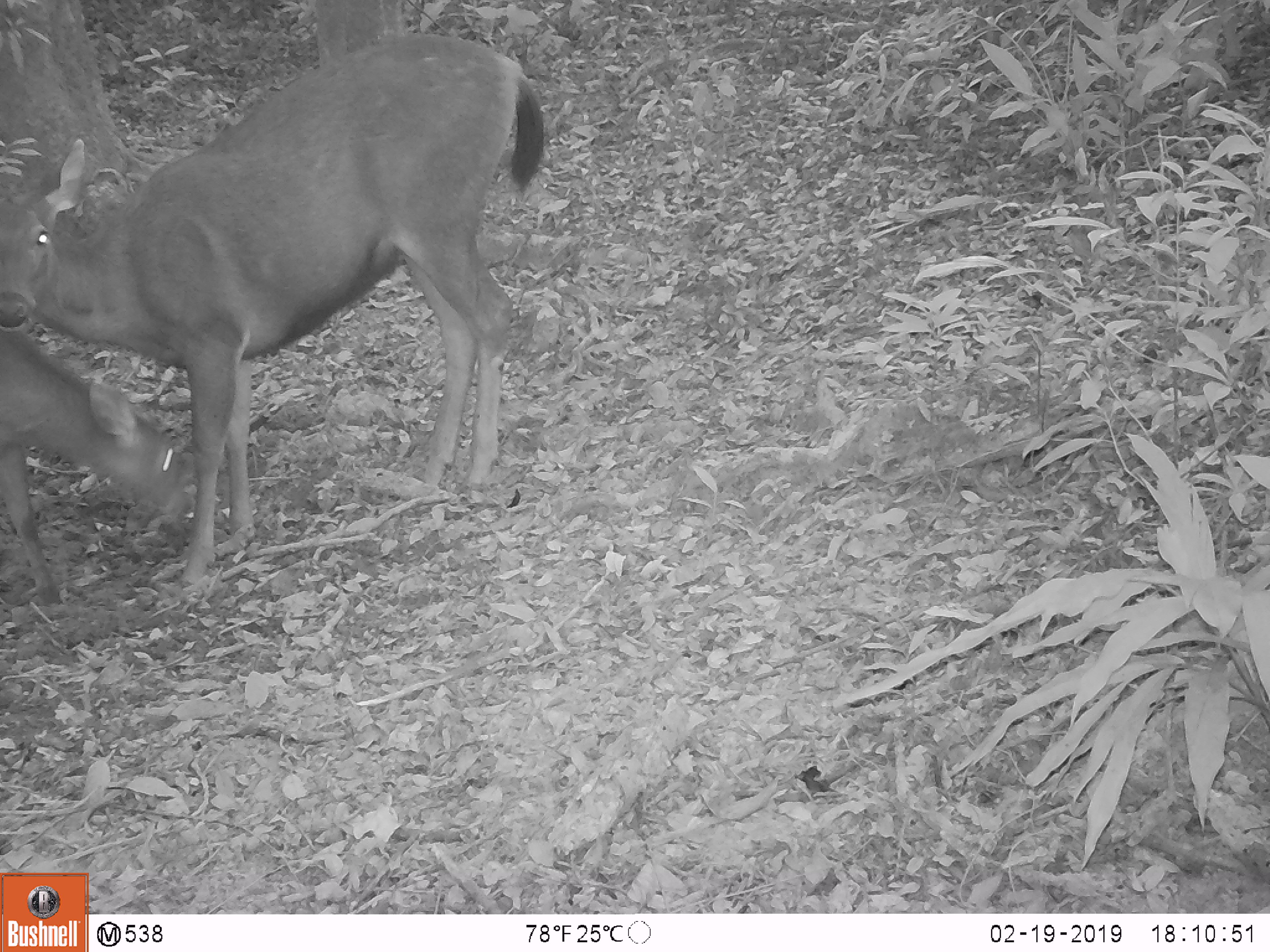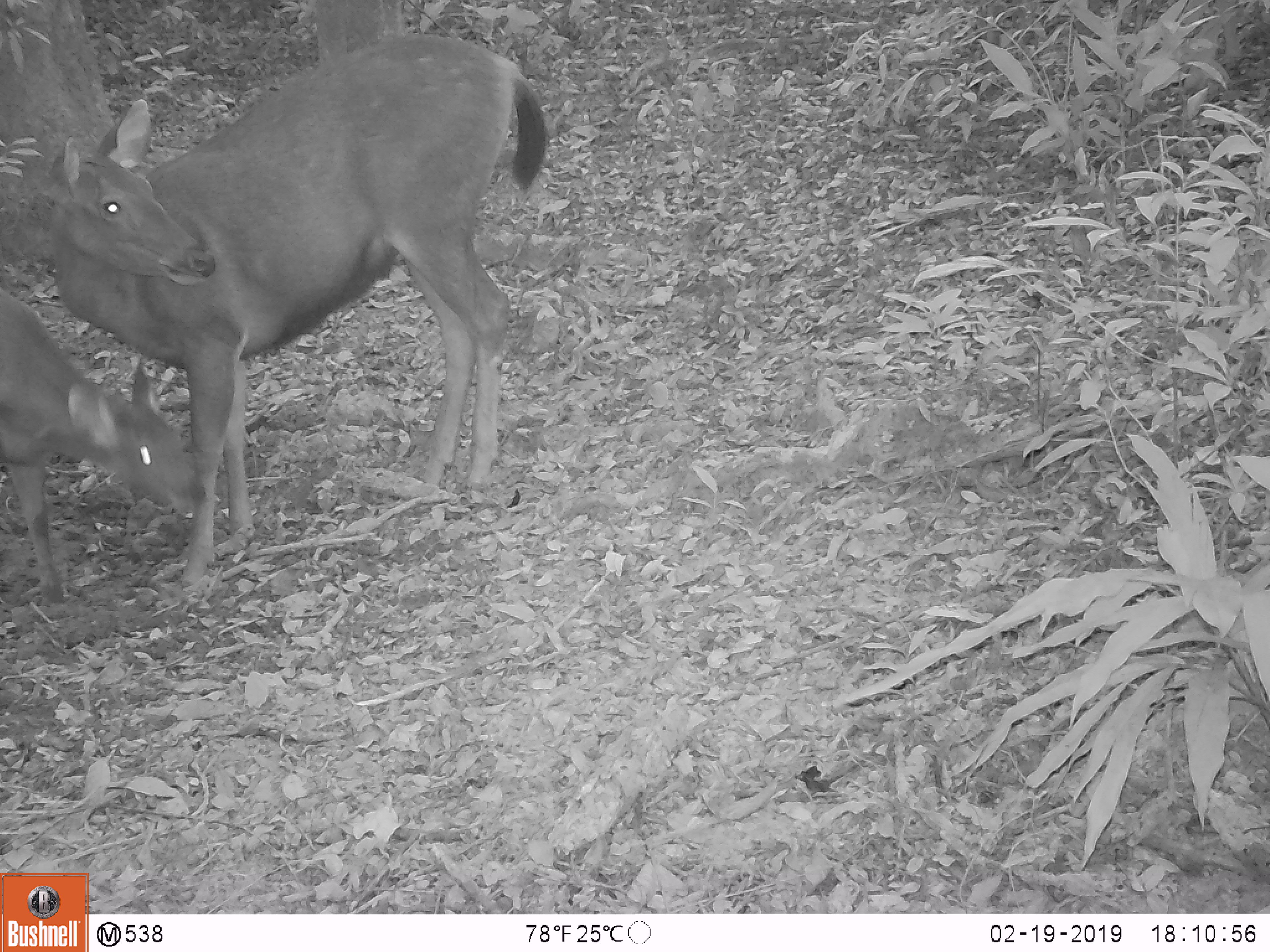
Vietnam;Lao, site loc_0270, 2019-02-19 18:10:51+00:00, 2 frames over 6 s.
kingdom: Animalia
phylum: Chordata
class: Mammalia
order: Artiodactyla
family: Cervidae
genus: Rusa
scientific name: Rusa unicolor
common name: sambar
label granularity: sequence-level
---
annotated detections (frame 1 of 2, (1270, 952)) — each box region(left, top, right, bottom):
sambar: region(0, 24, 544, 590); region(0, 326, 197, 611)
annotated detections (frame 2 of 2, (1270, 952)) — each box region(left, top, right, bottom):
sambar: region(41, 24, 548, 590); region(0, 289, 197, 611)